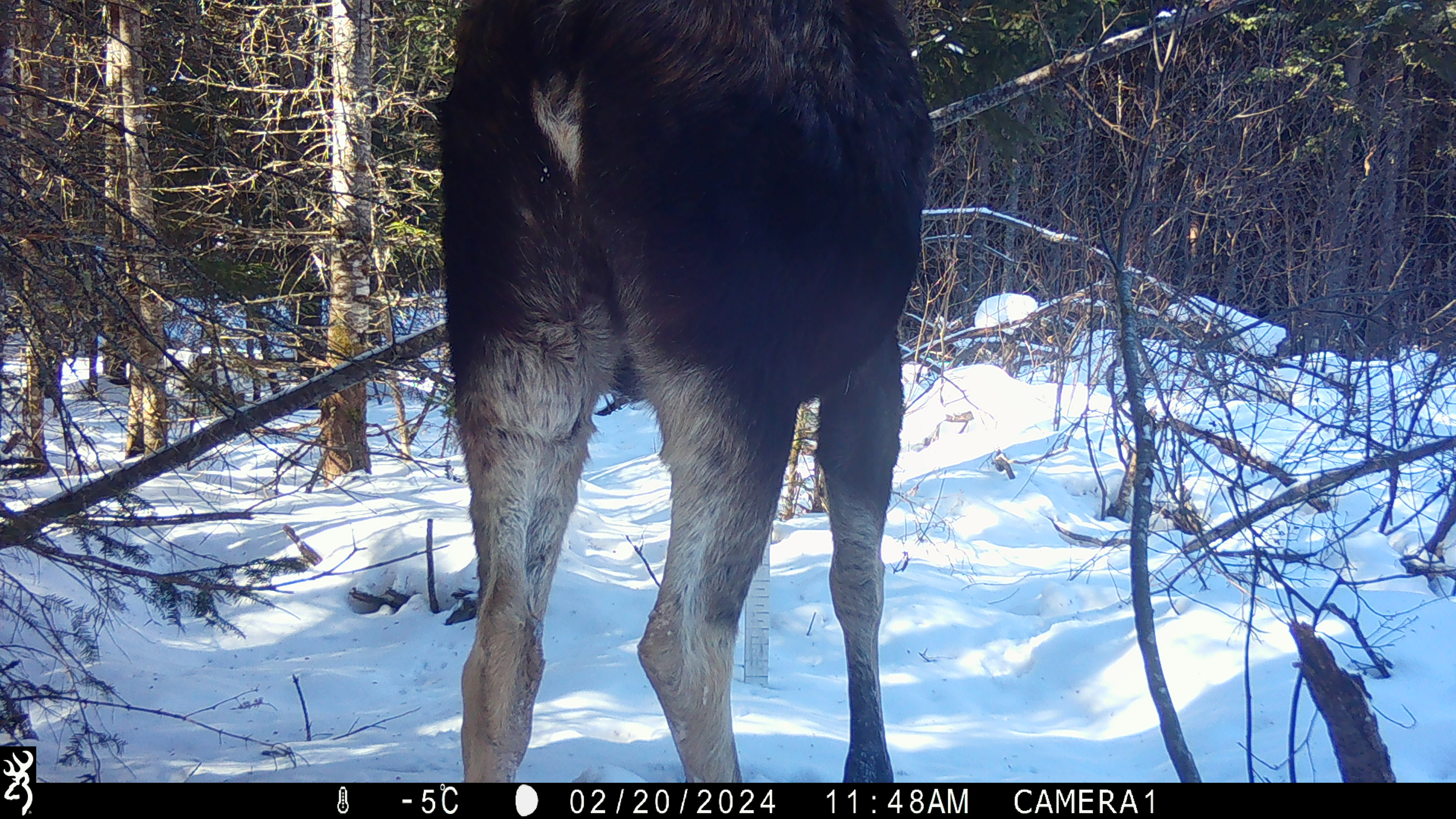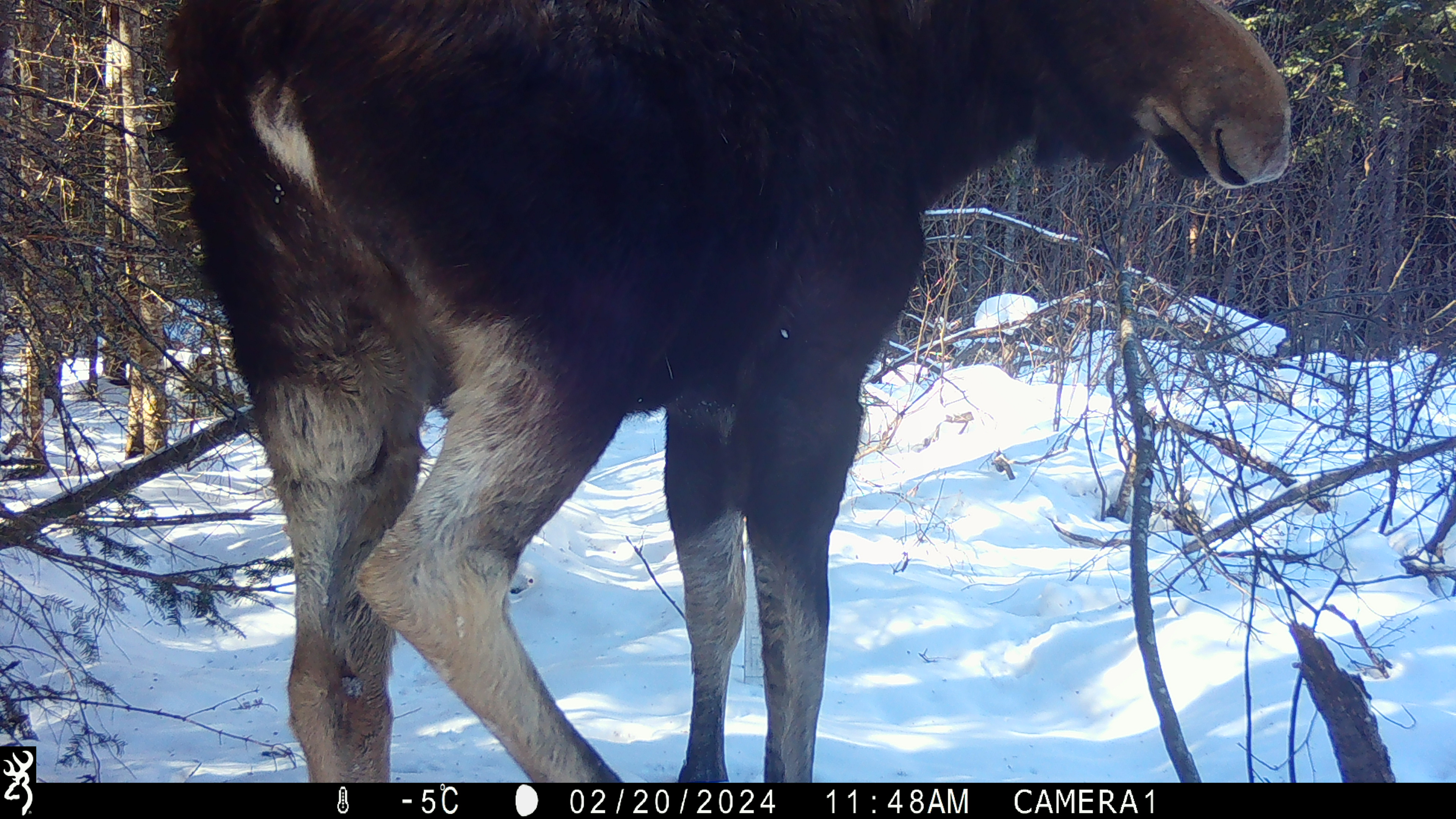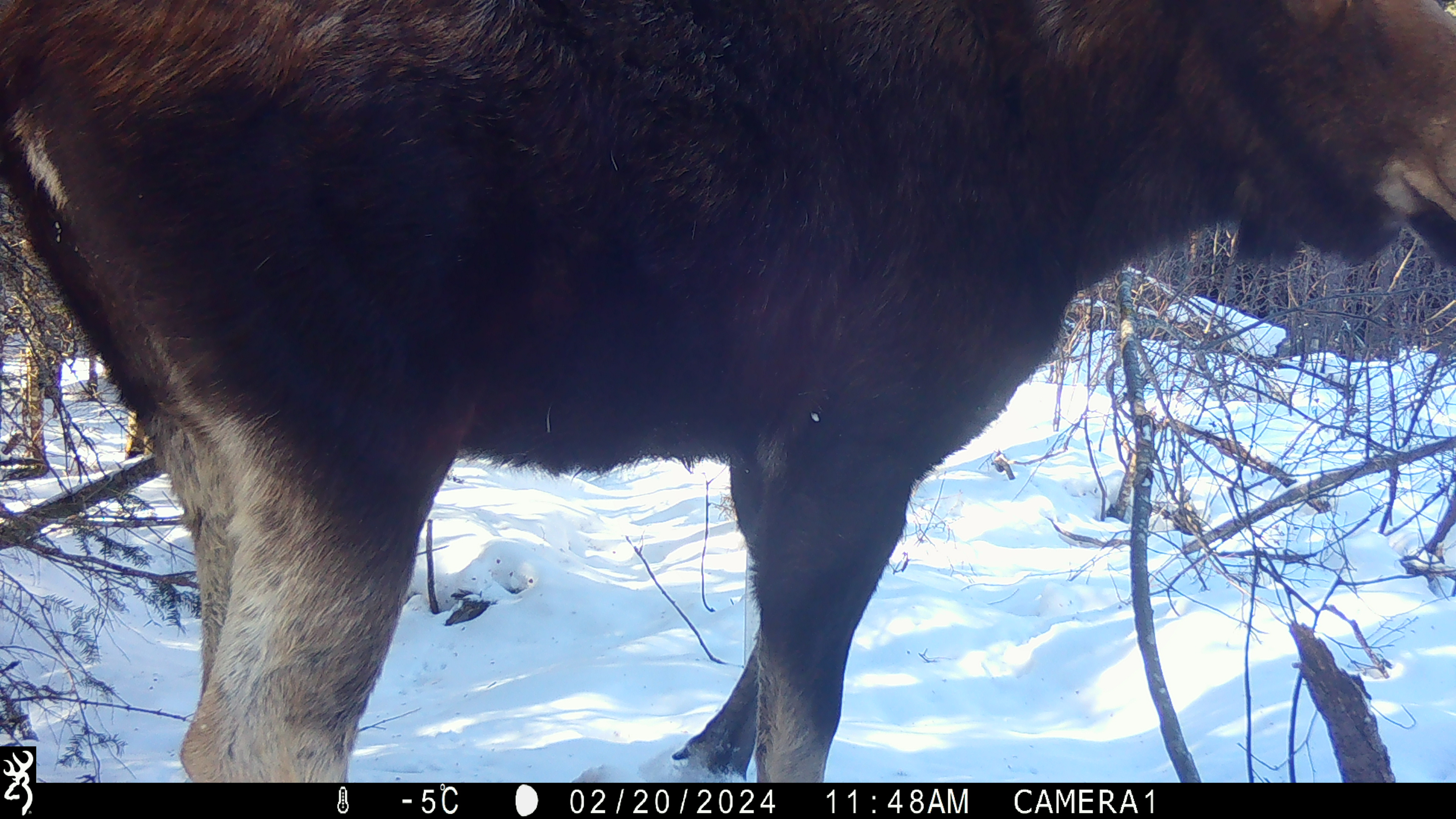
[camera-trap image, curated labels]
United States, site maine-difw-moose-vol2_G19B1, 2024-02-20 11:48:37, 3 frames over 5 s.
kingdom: Animalia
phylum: Chordata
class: Mammalia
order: Artiodactyla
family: Cervidae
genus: Alces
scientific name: Alces alces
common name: moose